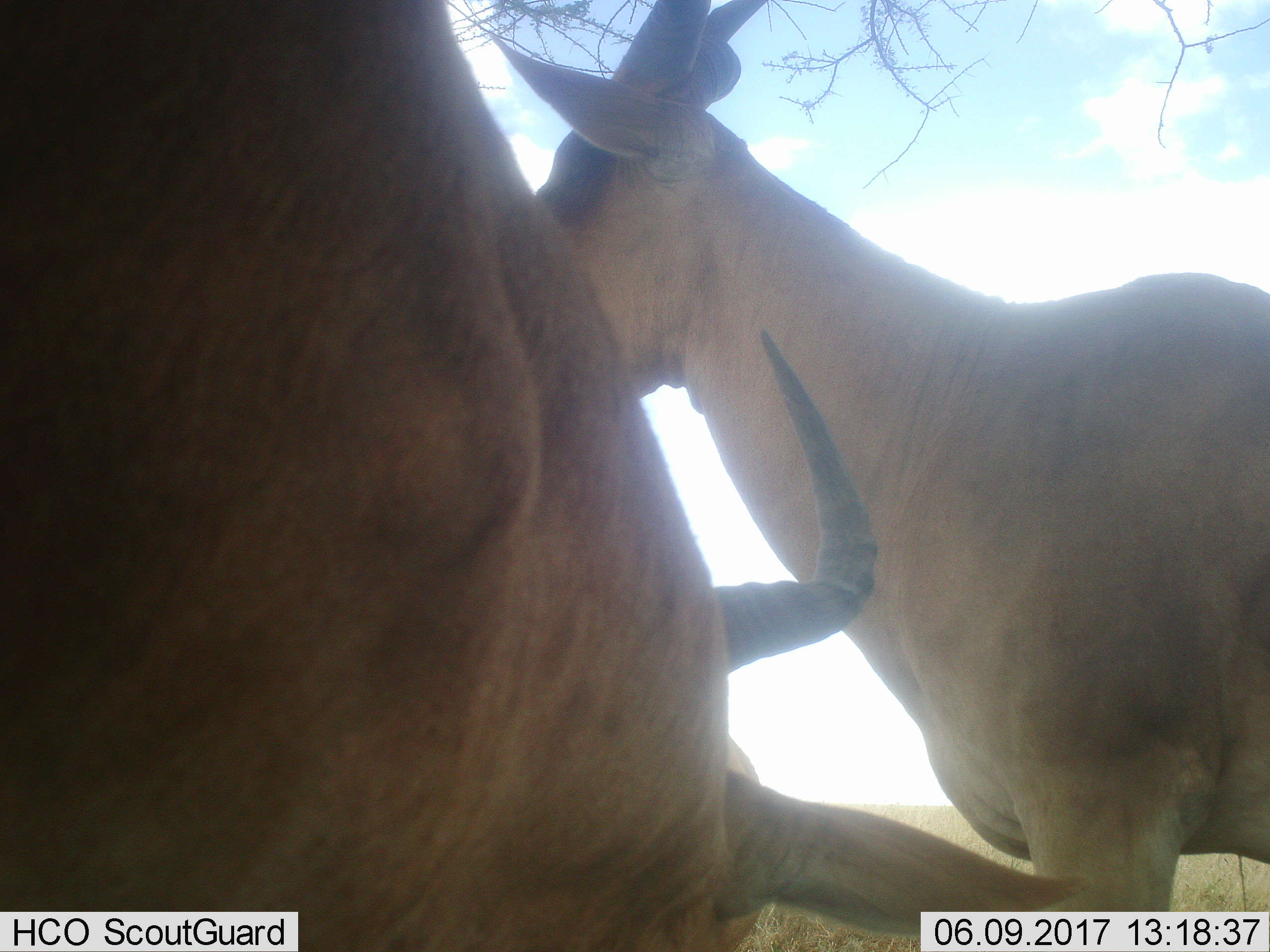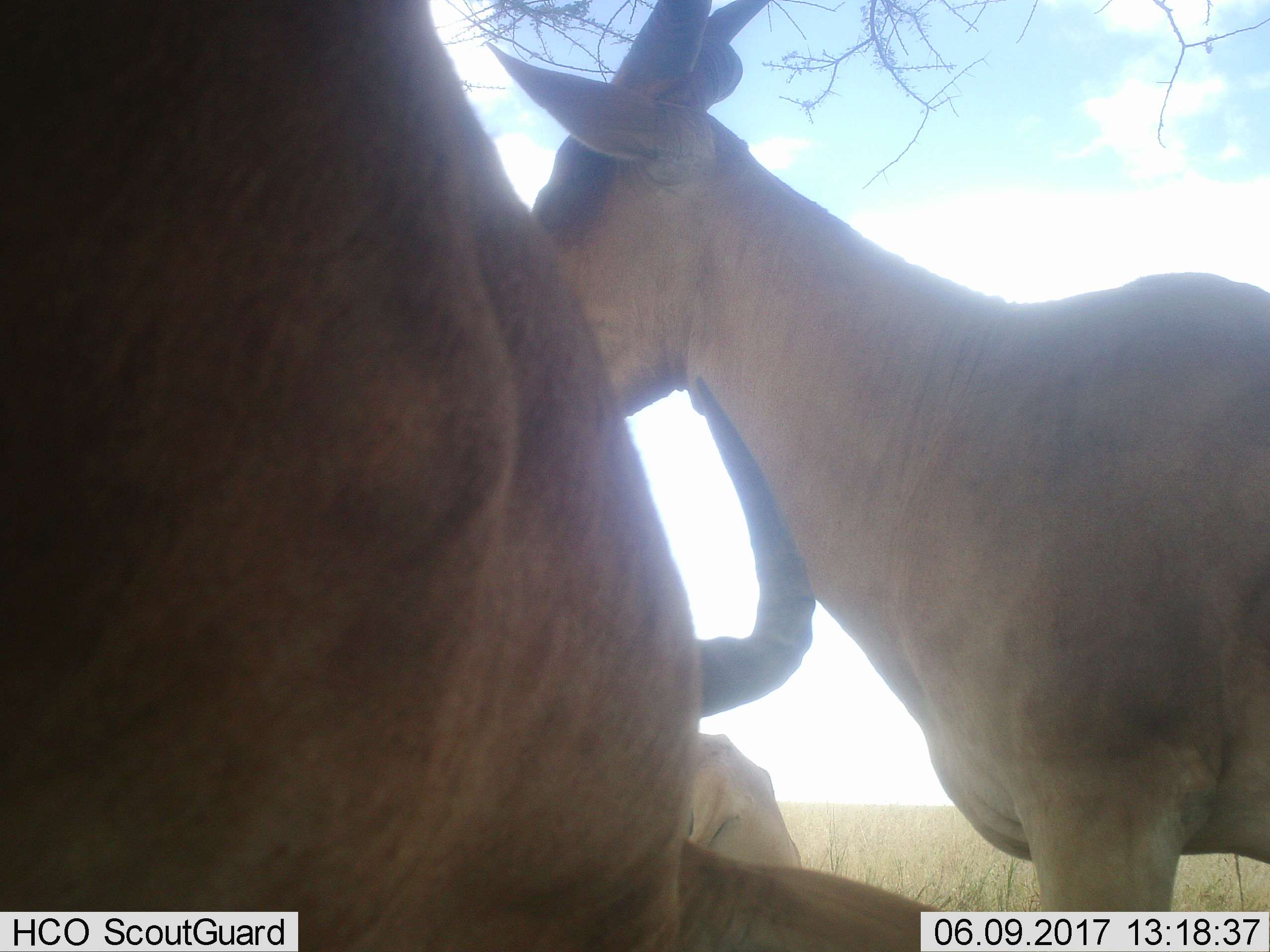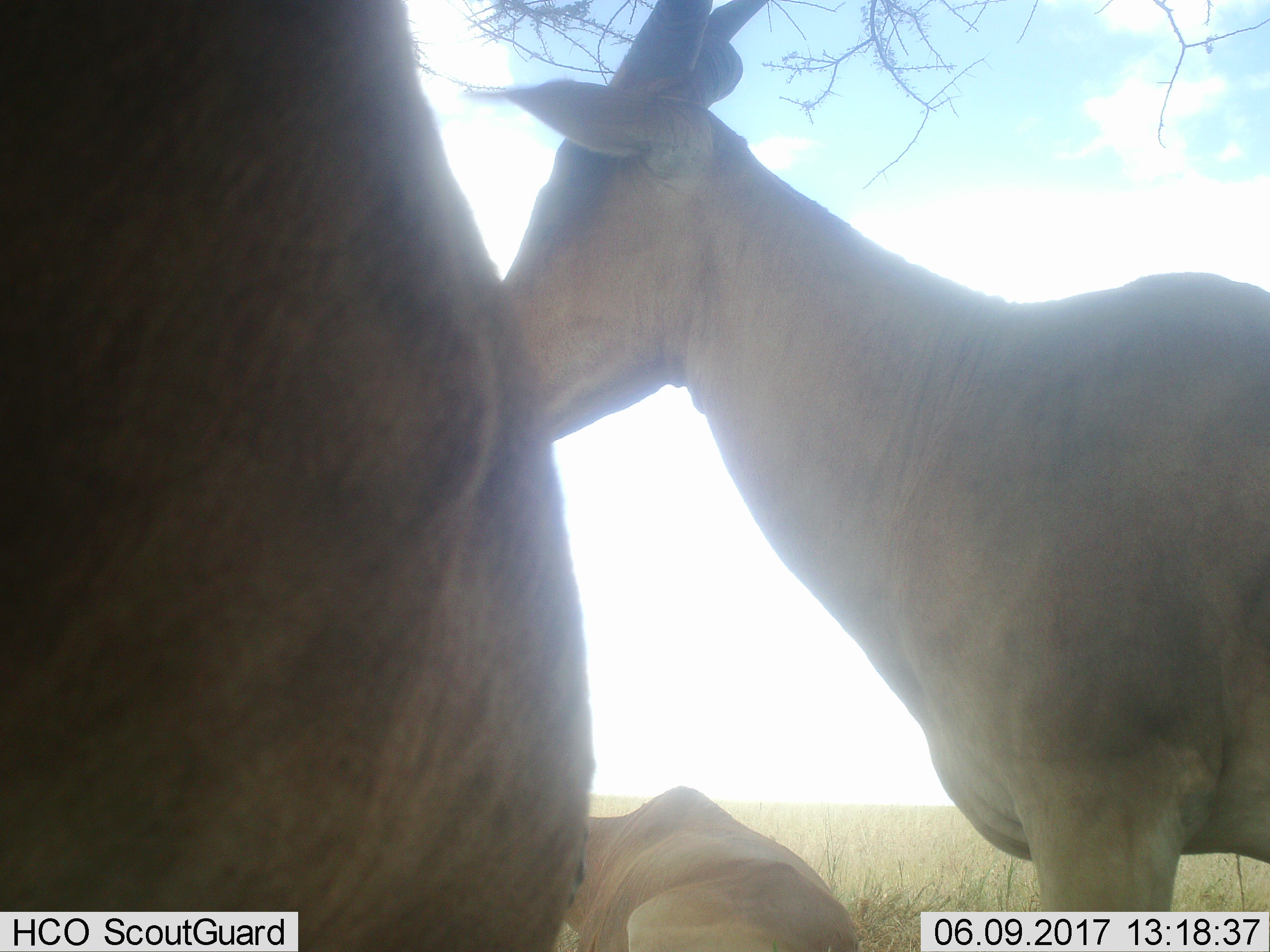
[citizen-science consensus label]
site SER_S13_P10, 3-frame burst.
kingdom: Animalia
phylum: Chordata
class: Mammalia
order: Artiodactyla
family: Bovidae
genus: Alcelaphus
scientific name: Alcelaphus buselaphus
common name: hartebeest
Hartebeest (Alcelaphus buselaphus), count 2. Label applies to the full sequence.